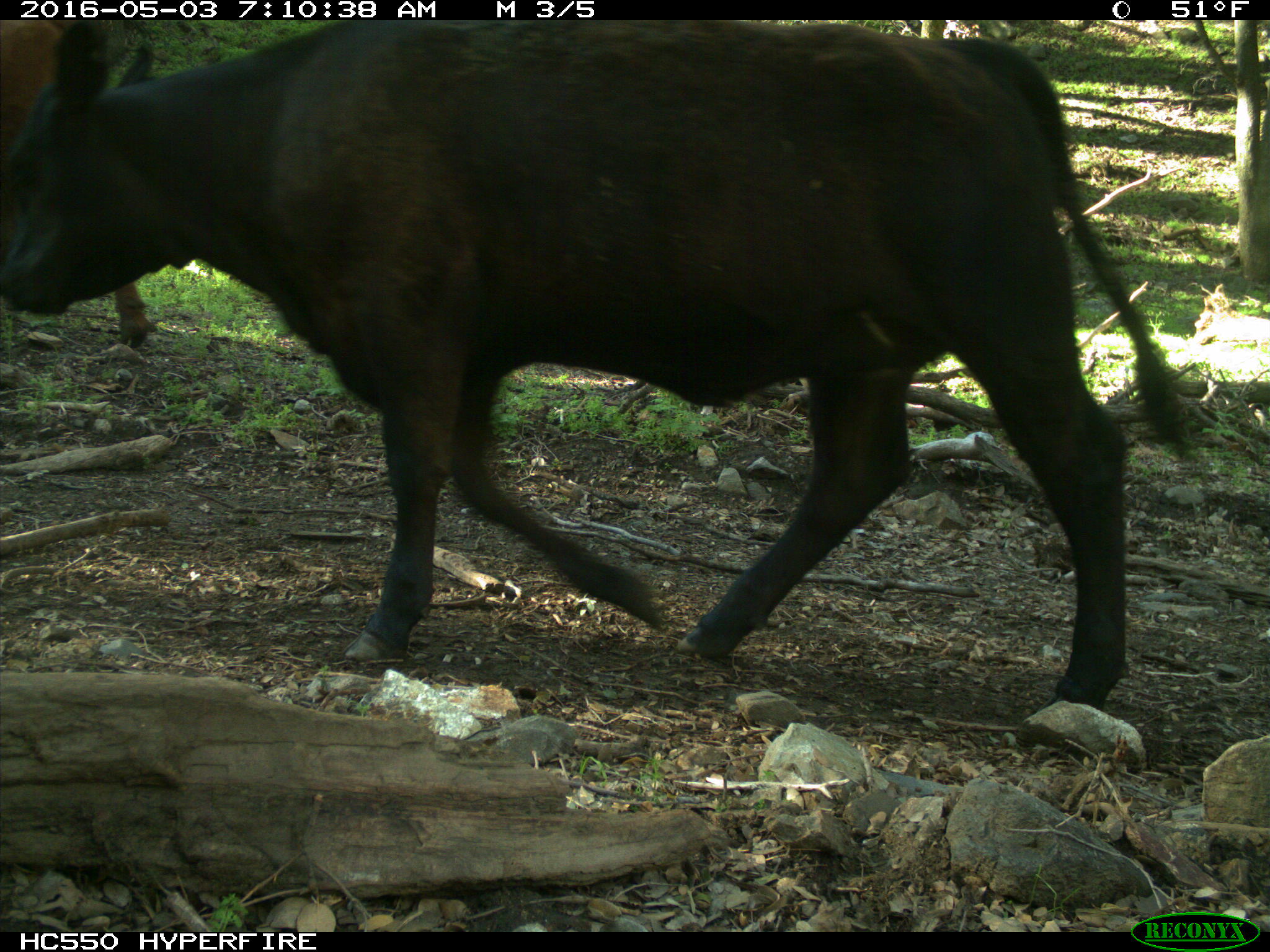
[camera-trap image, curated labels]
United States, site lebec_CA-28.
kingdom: Animalia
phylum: Chordata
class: Mammalia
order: Artiodactyla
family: Bovidae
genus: Bos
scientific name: Bos taurus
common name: domestic cow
Bos taurus (domestic cow).